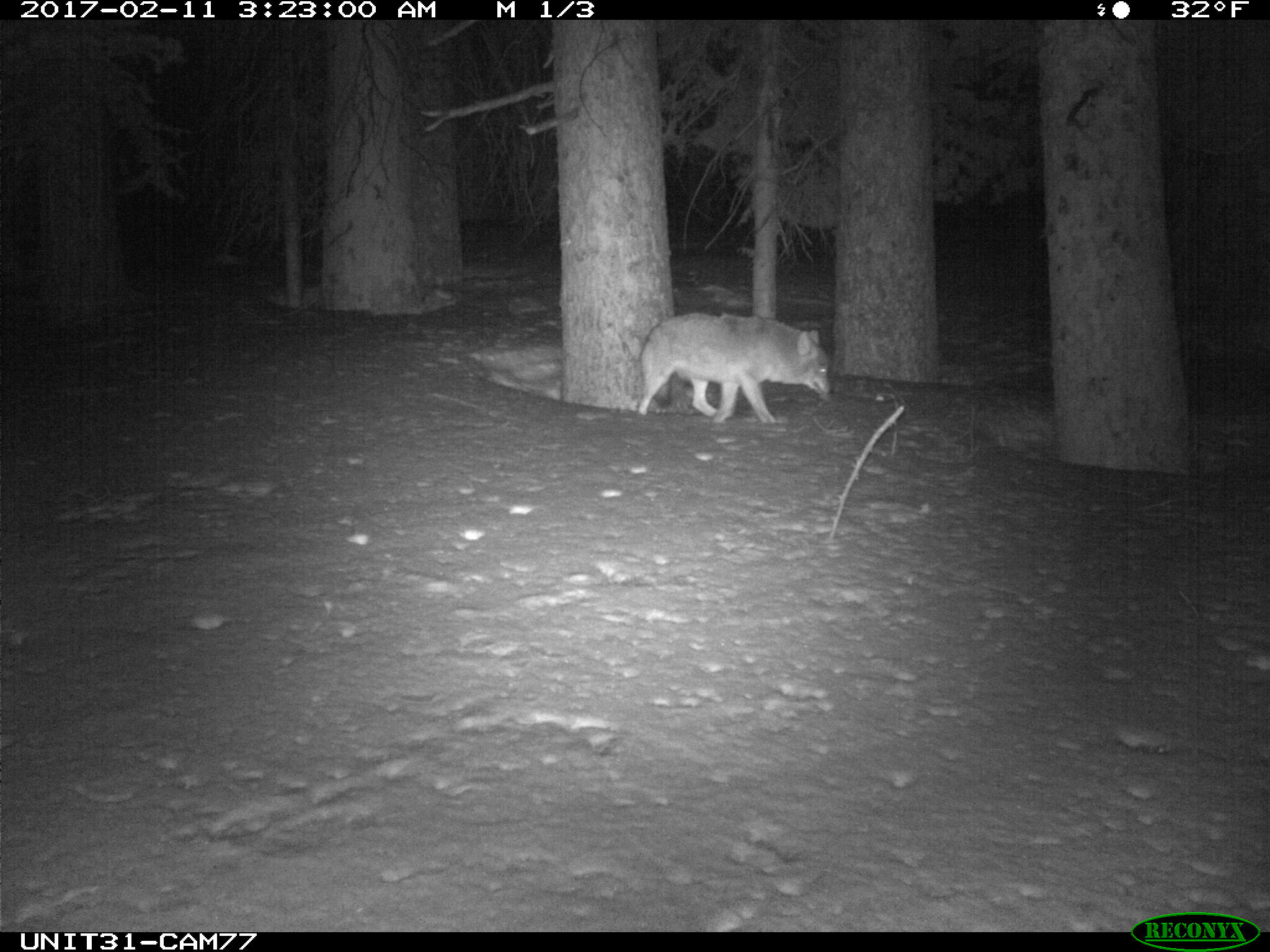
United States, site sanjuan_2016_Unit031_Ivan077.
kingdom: Animalia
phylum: Chordata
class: Mammalia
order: Carnivora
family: Canidae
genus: Canis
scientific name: Canis latrans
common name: coyote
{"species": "Canis latrans (coyote)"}